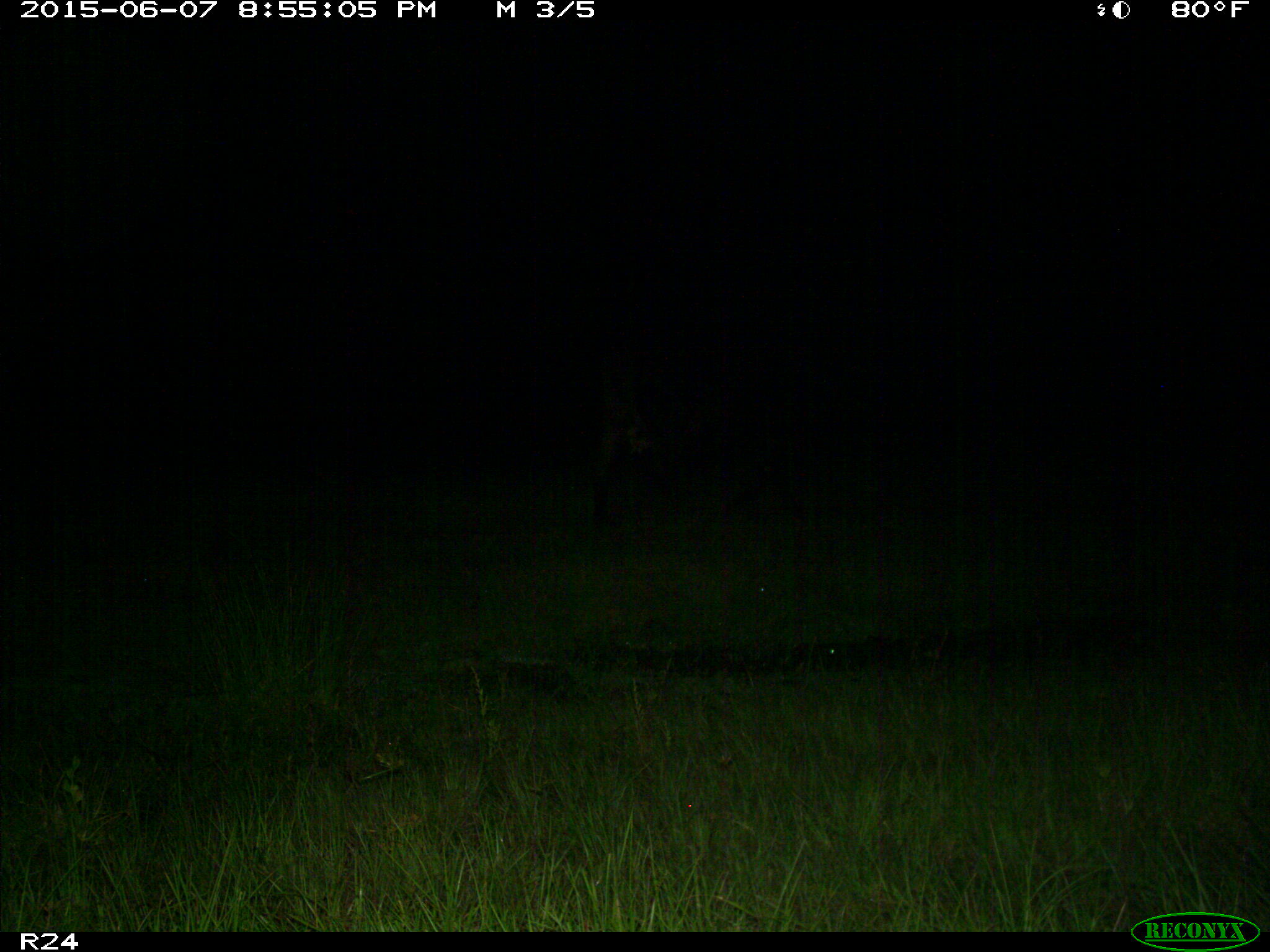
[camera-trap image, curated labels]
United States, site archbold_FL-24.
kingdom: Animalia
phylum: Chordata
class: Mammalia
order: Artiodactyla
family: Bovidae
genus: Bos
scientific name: Bos taurus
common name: domestic cow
Bos taurus (domestic cow).